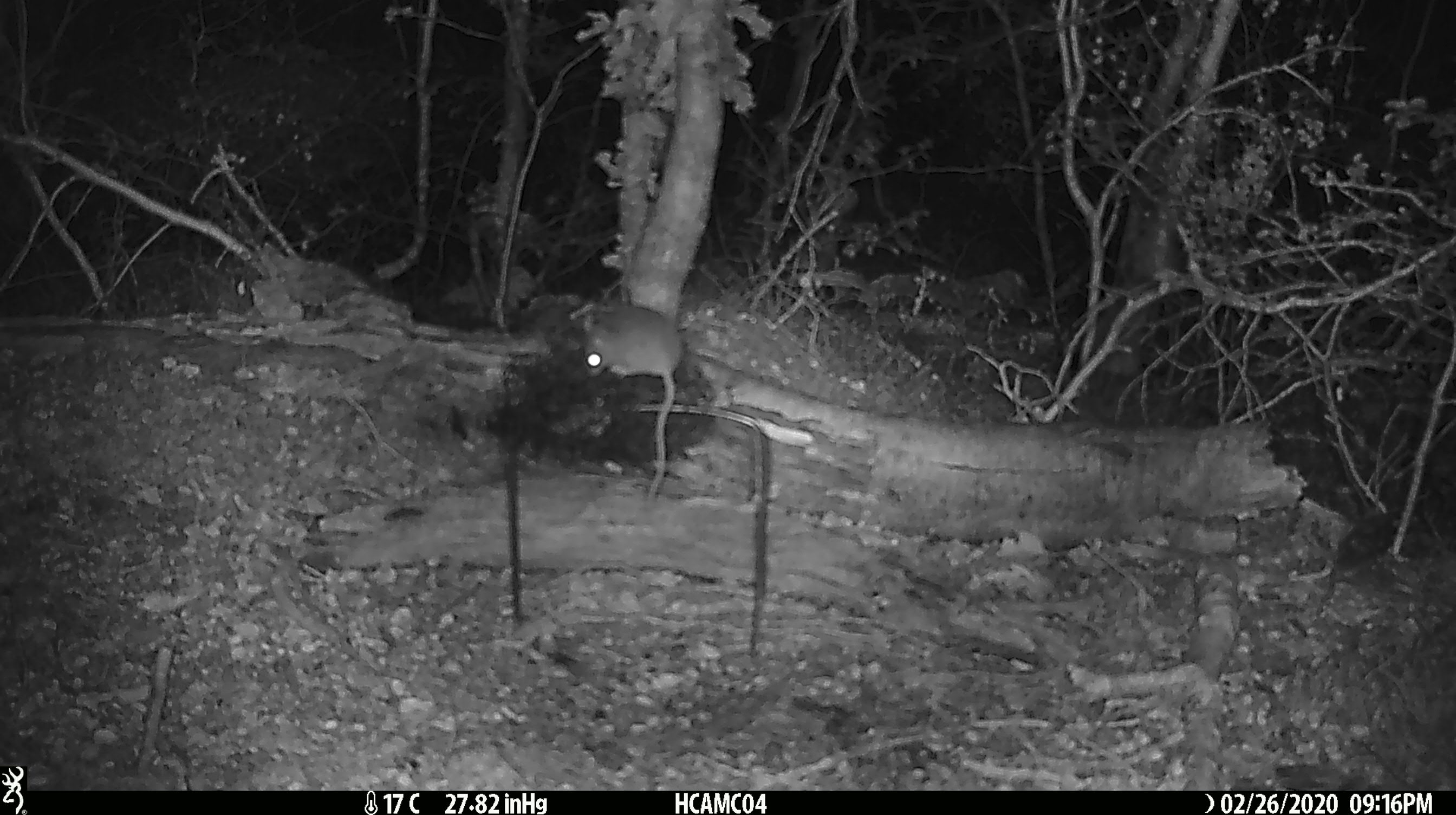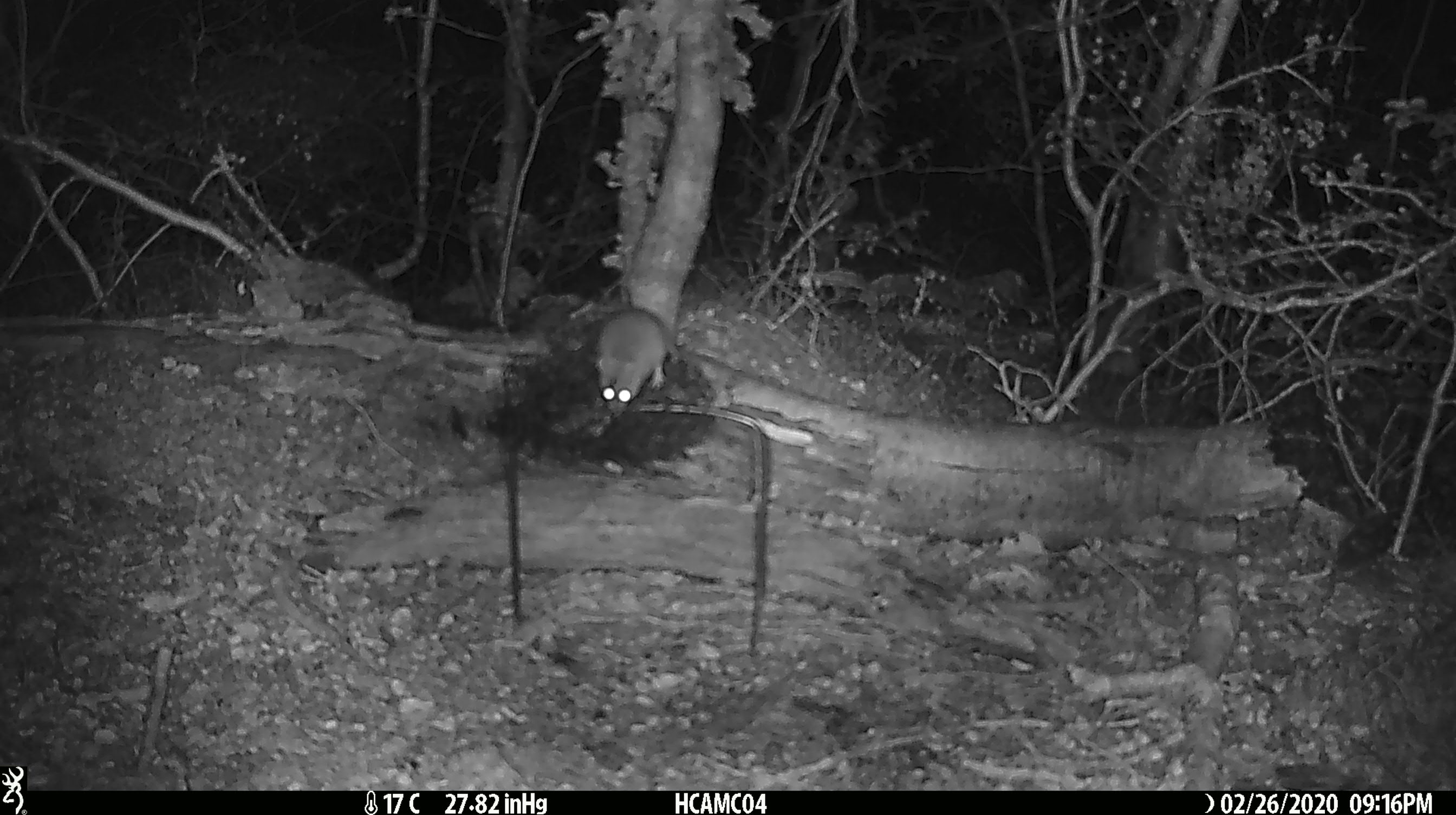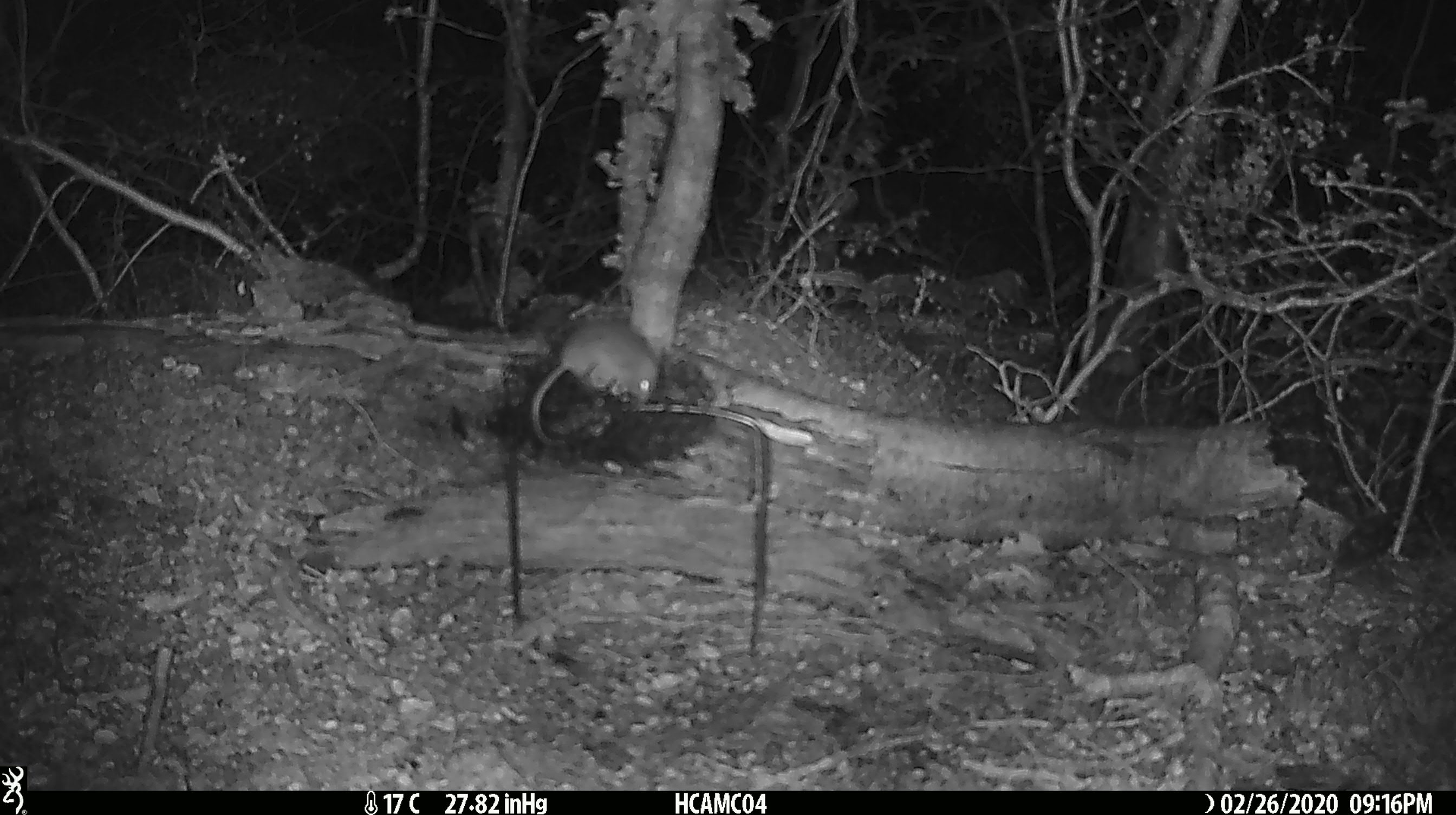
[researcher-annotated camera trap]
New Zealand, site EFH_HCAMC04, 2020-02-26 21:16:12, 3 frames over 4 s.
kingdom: Animalia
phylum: Chordata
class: Mammalia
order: Rodentia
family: Muridae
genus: Mus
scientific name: Mus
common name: mouse